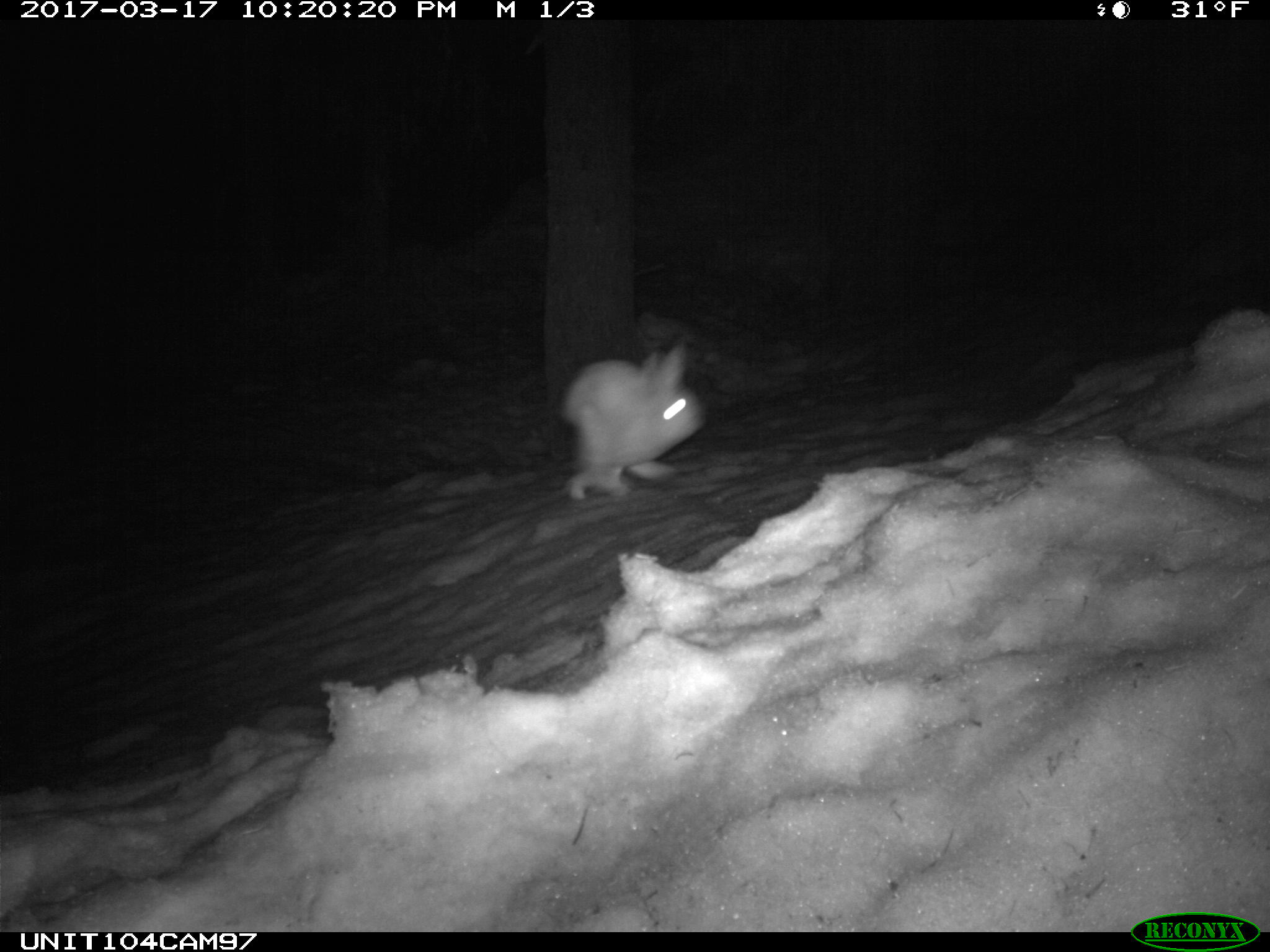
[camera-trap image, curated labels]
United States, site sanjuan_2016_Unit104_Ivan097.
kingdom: Animalia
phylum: Chordata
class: Mammalia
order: Lagomorpha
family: Leporidae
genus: Lepus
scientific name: Lepus americanus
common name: snowshoe hare